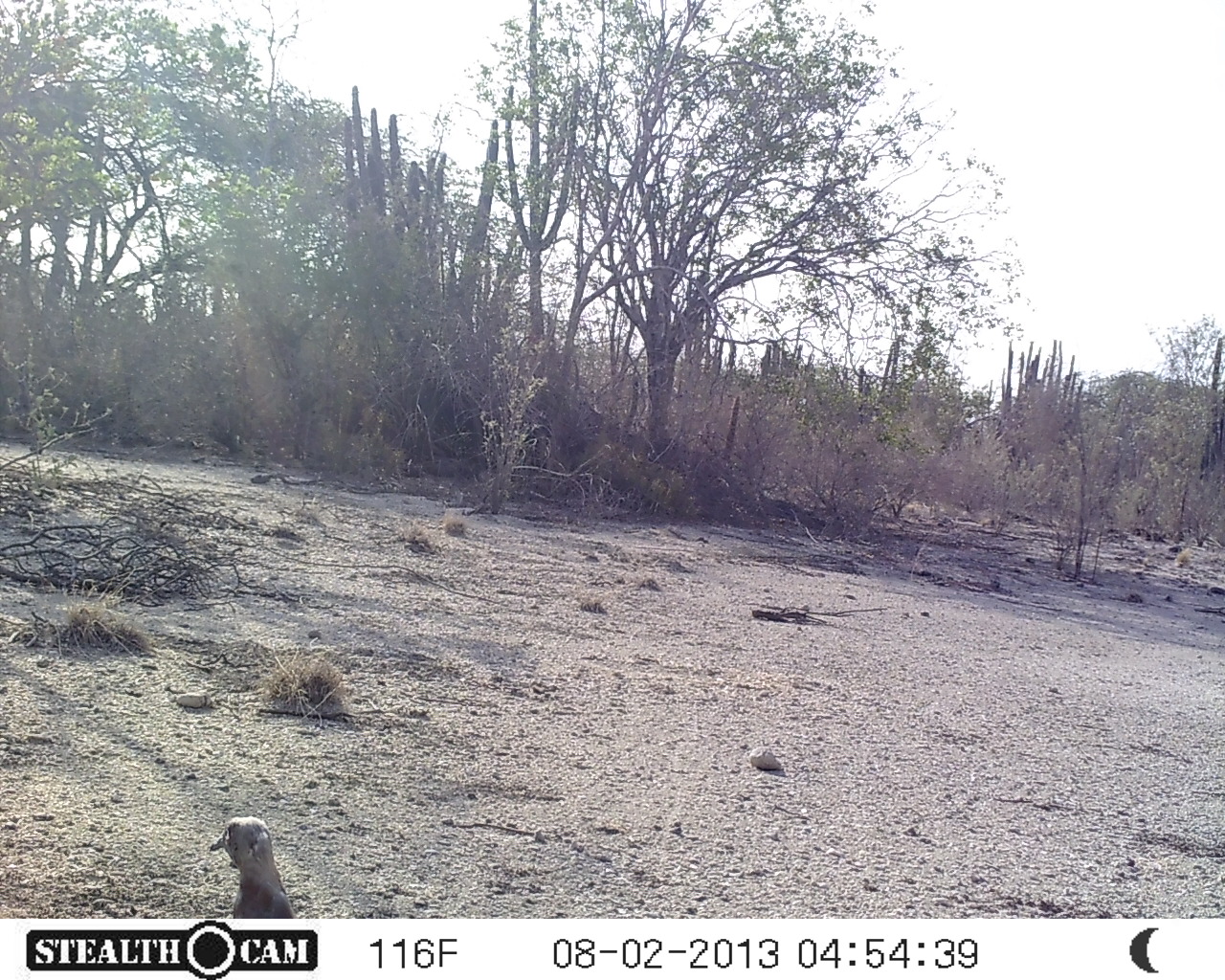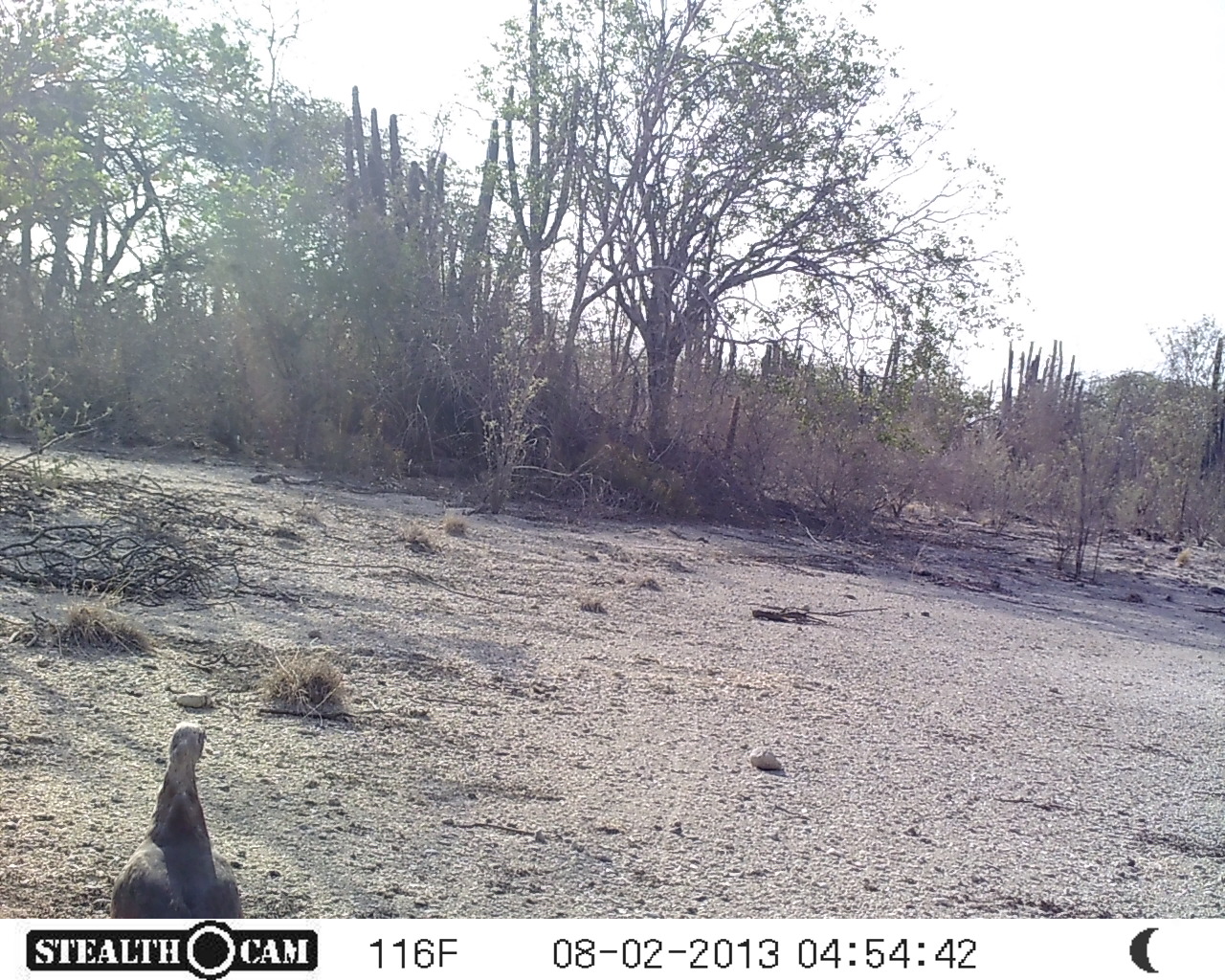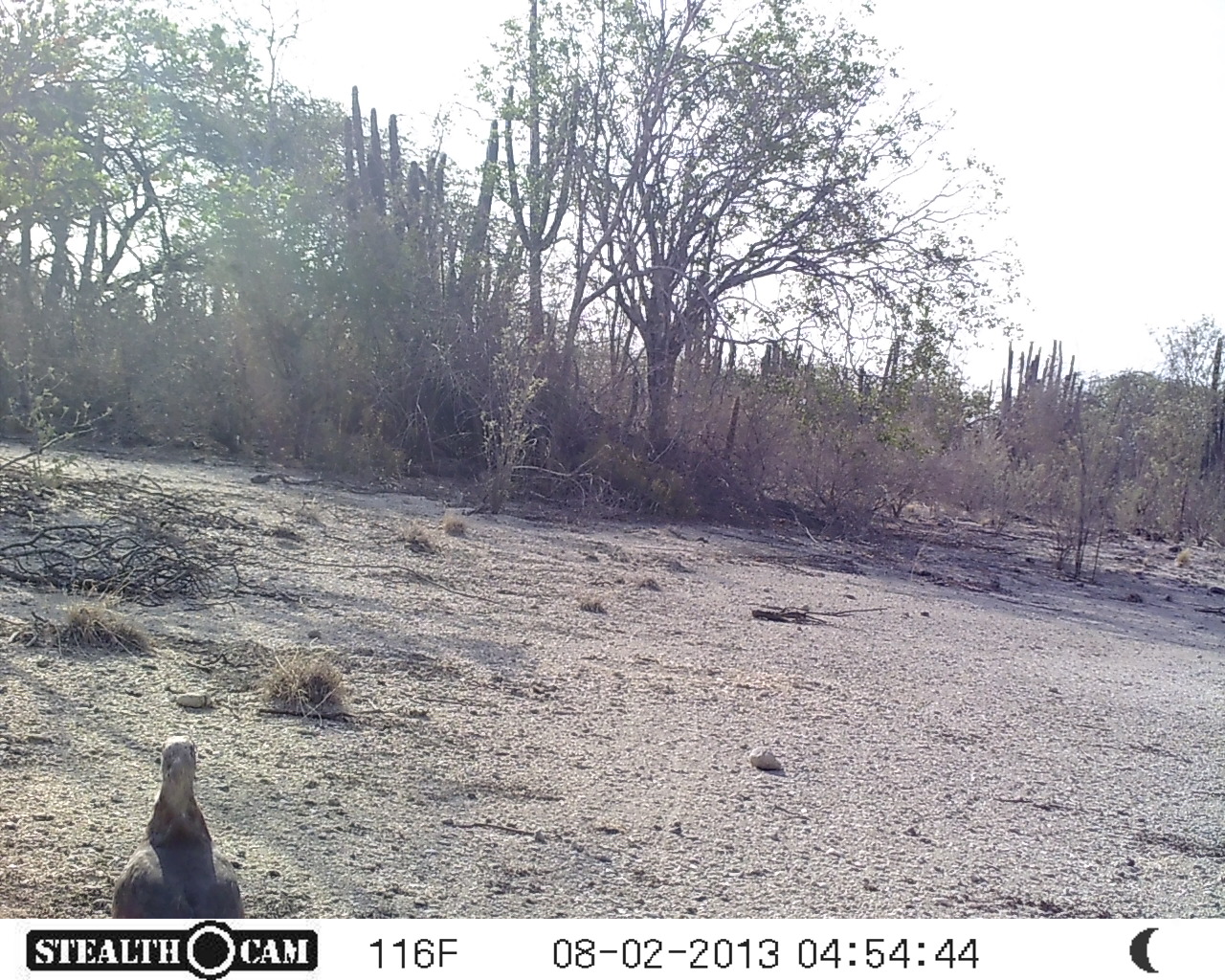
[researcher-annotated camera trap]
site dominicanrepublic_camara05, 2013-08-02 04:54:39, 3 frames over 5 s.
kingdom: Animalia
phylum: Chordata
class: Aves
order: Columbiformes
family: Columbidae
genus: Zenaida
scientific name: Zenaida asiatica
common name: white-winged dove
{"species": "white-winged dove (Zenaida asiatica)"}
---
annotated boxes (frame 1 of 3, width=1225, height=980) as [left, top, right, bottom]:
white-winged dove: [198, 812, 299, 921]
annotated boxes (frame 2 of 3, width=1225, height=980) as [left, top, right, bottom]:
white-winged dove: [116, 721, 255, 919]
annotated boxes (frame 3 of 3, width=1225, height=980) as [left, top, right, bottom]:
white-winged dove: [111, 720, 251, 917]